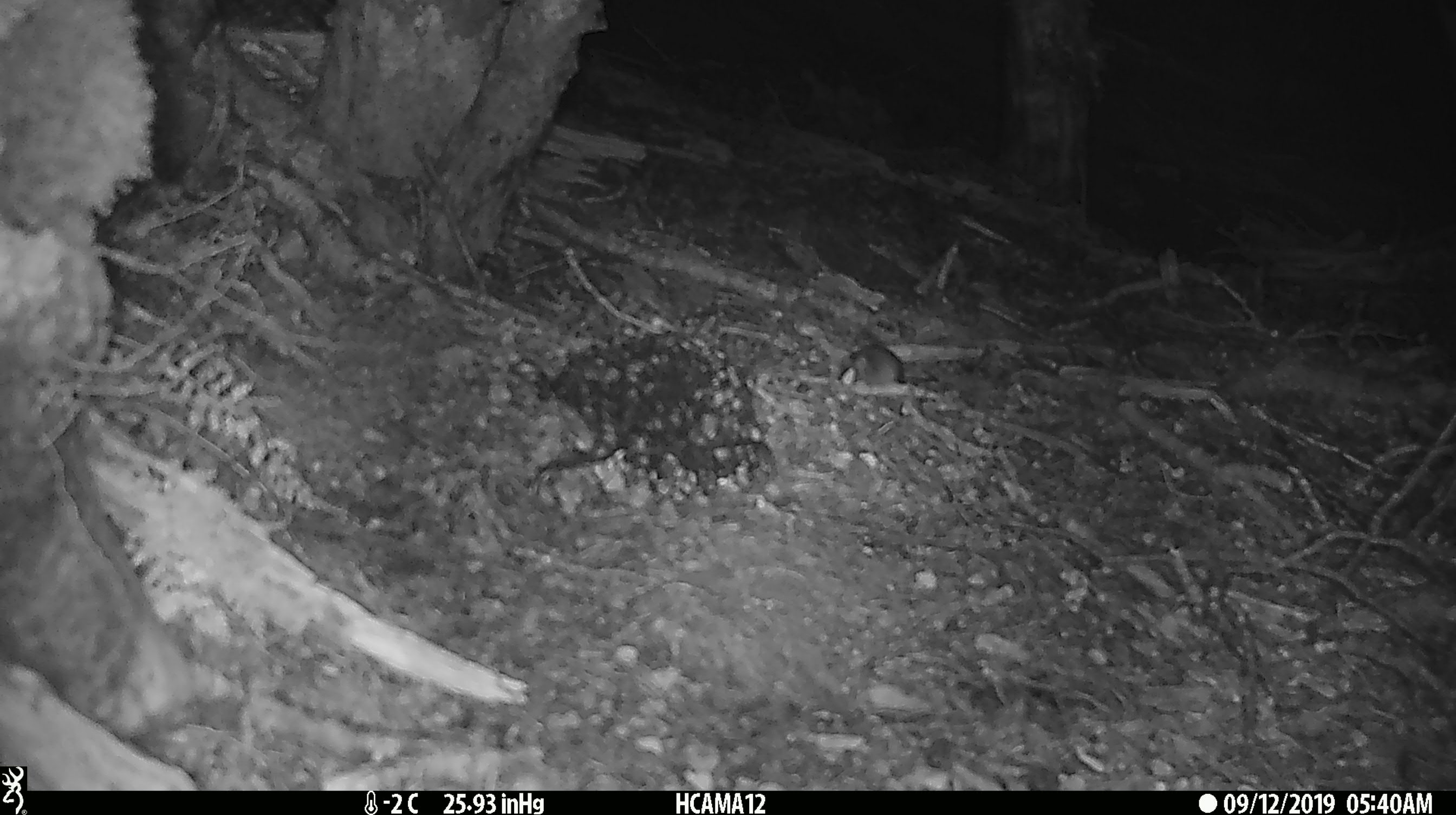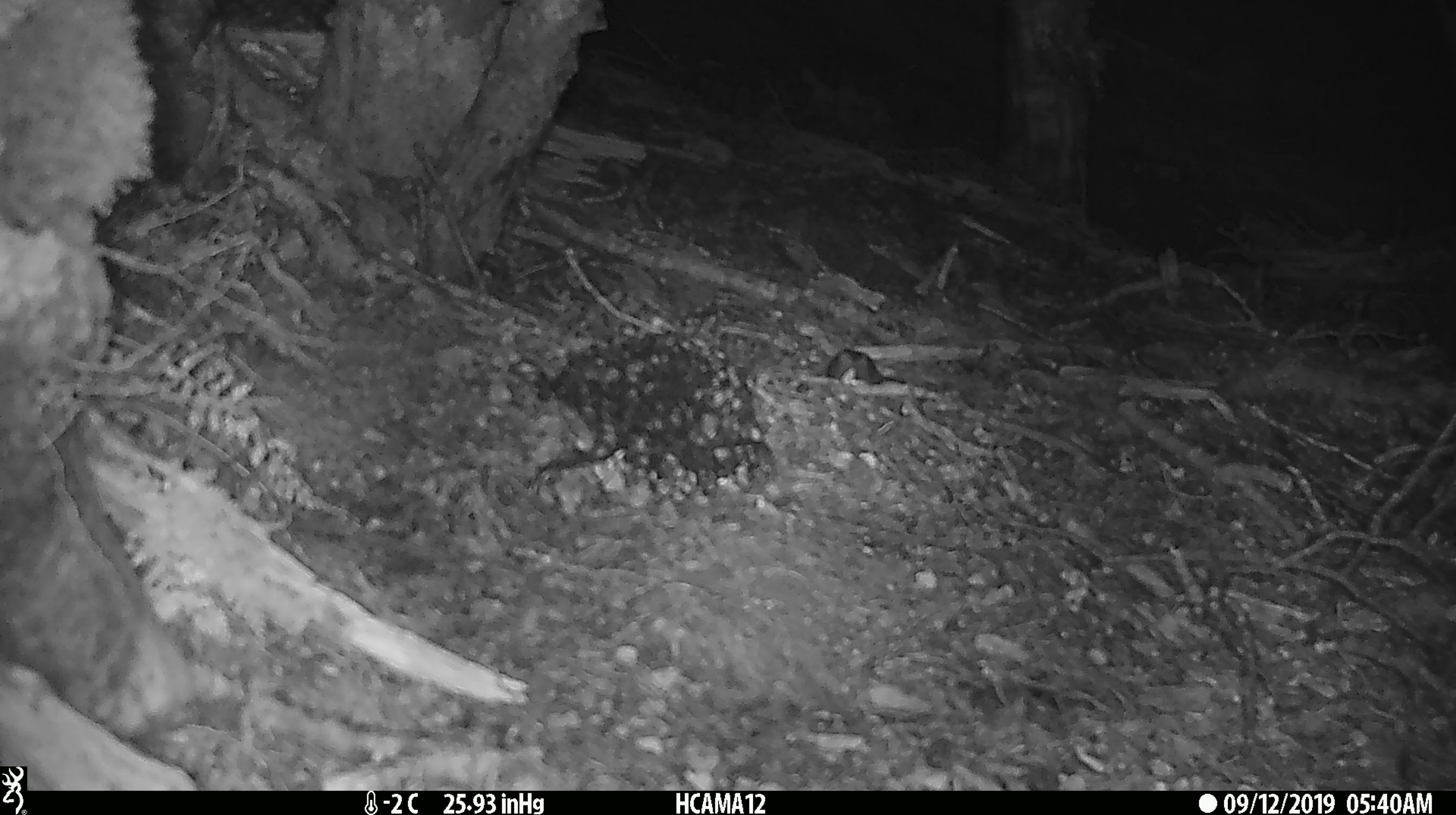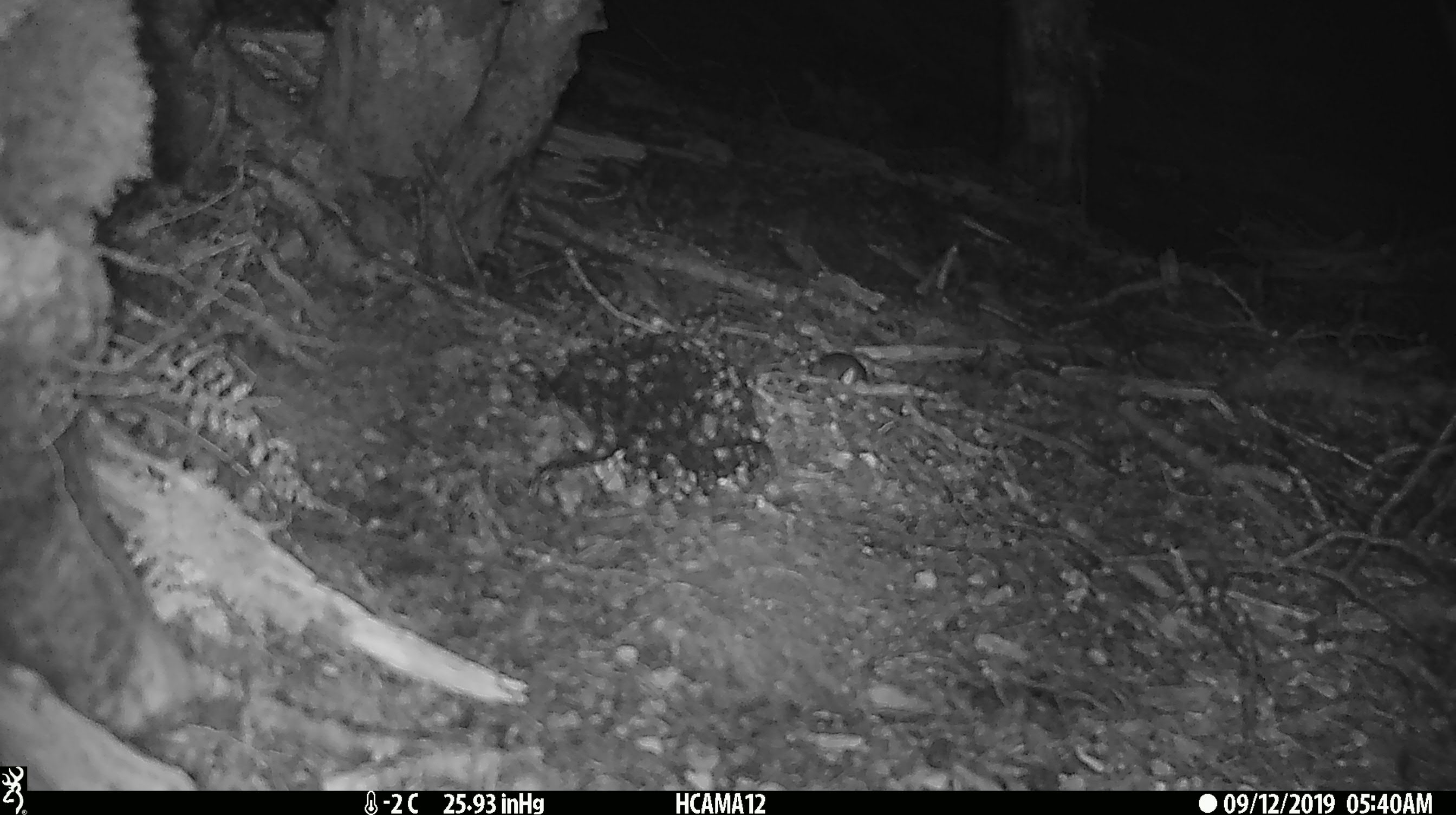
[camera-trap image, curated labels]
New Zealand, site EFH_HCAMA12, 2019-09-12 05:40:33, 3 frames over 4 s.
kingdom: Animalia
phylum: Chordata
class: Mammalia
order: Rodentia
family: Muridae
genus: Mus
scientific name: Mus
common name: mouse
Mouse (Mus).